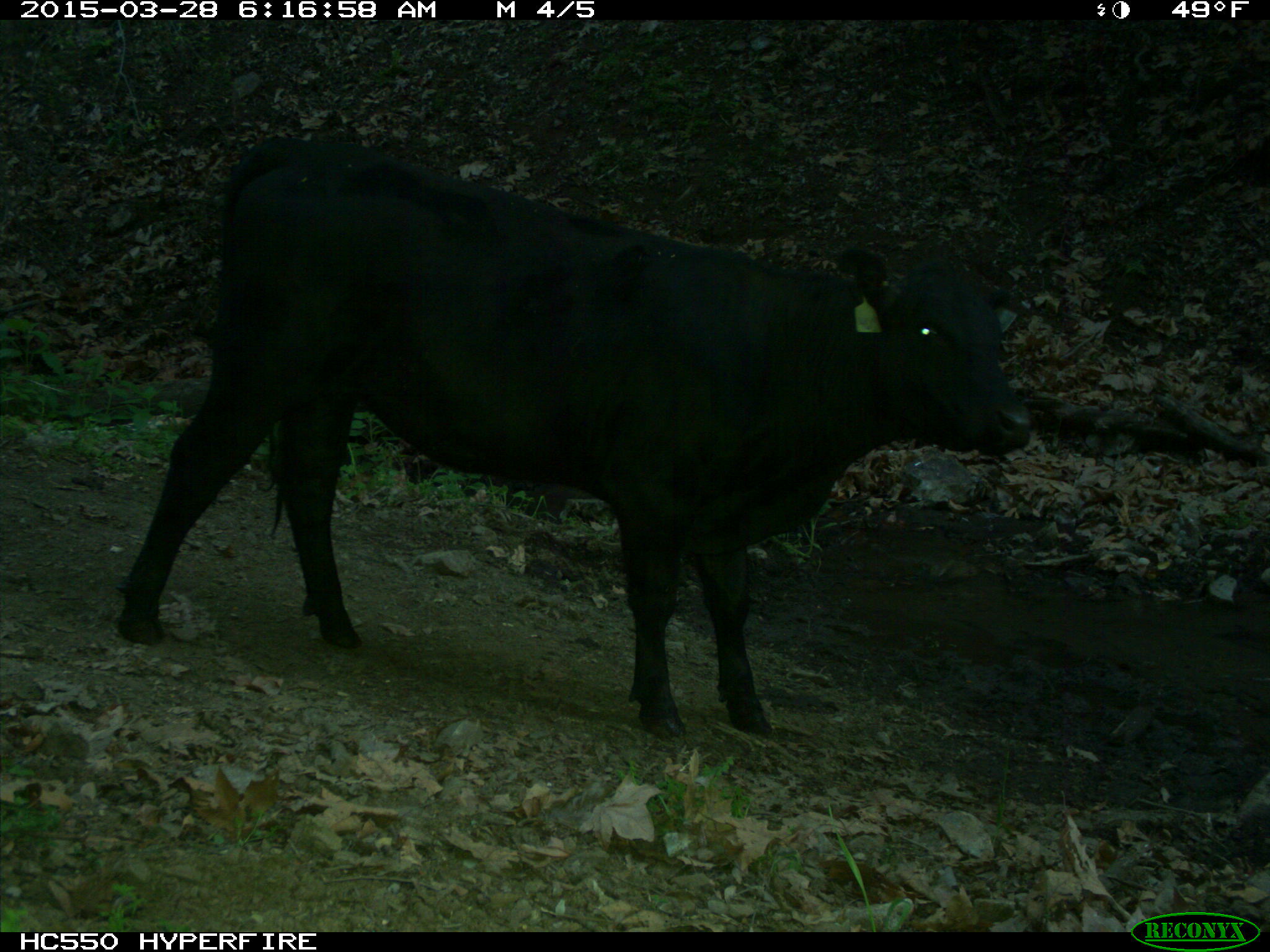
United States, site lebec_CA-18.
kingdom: Animalia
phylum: Chordata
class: Mammalia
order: Artiodactyla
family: Bovidae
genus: Bos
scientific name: Bos taurus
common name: domestic cow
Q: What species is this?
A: Bos taurus (domestic cow).